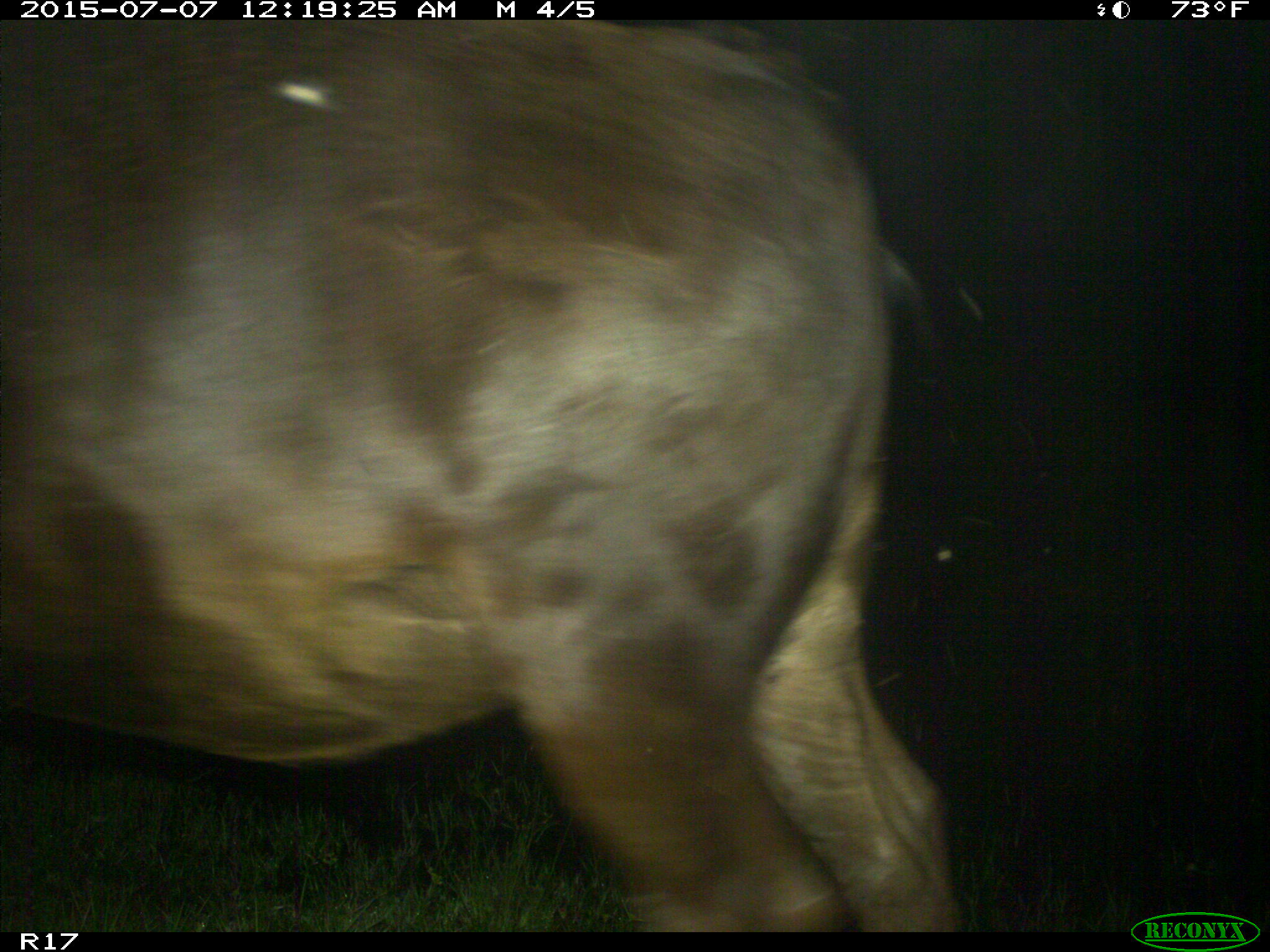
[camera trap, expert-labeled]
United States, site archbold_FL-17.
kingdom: Animalia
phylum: Chordata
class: Mammalia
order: Artiodactyla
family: Bovidae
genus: Bos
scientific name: Bos taurus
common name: domestic cow